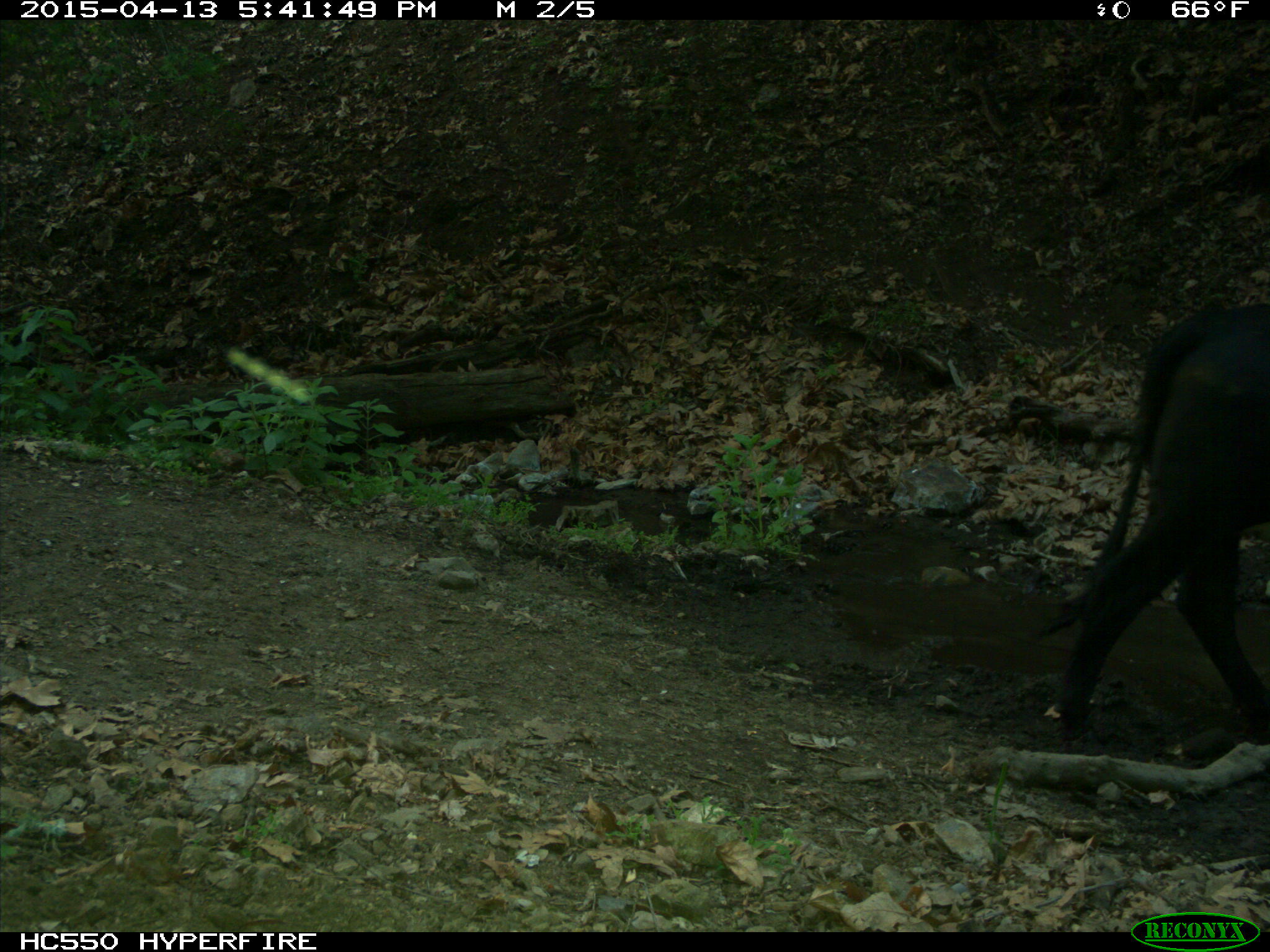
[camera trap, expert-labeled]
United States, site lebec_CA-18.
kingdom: Animalia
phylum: Chordata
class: Mammalia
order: Artiodactyla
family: Bovidae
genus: Bos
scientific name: Bos taurus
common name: domestic cow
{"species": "Bos taurus (domestic cow)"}